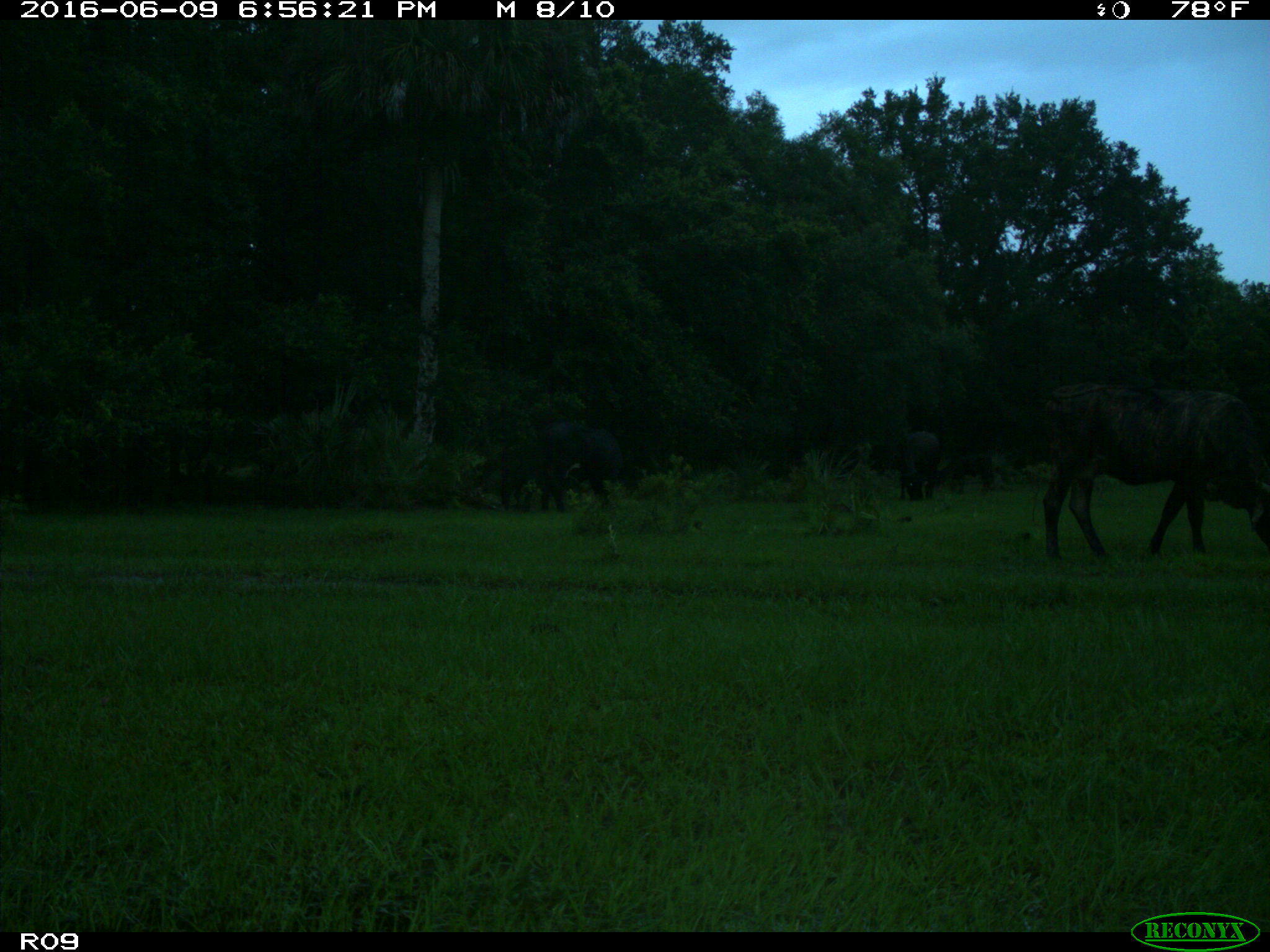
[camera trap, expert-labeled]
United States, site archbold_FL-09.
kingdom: Animalia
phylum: Chordata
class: Mammalia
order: Artiodactyla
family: Bovidae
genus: Bos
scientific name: Bos taurus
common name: domestic cow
Bos taurus (domestic cow).